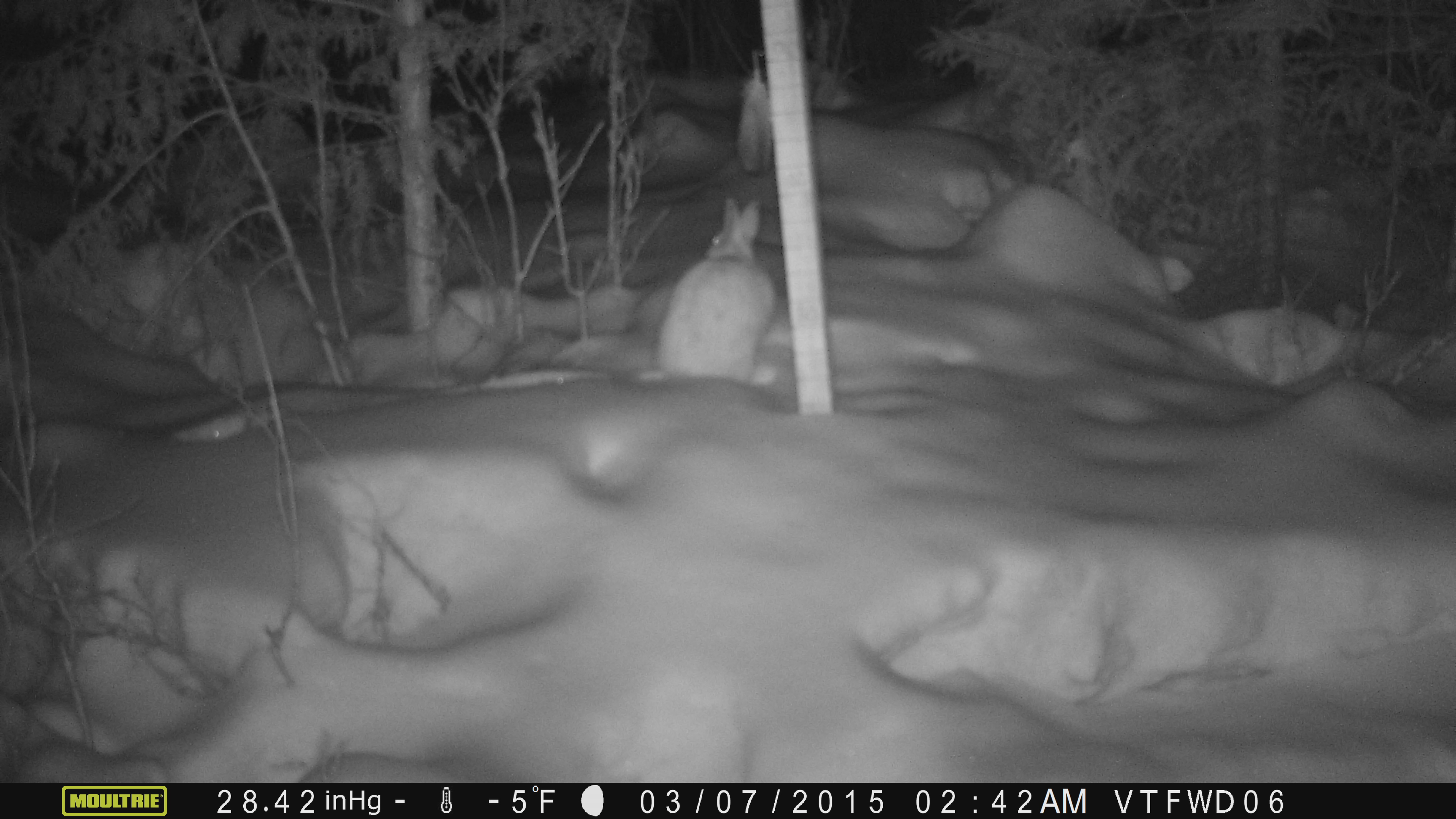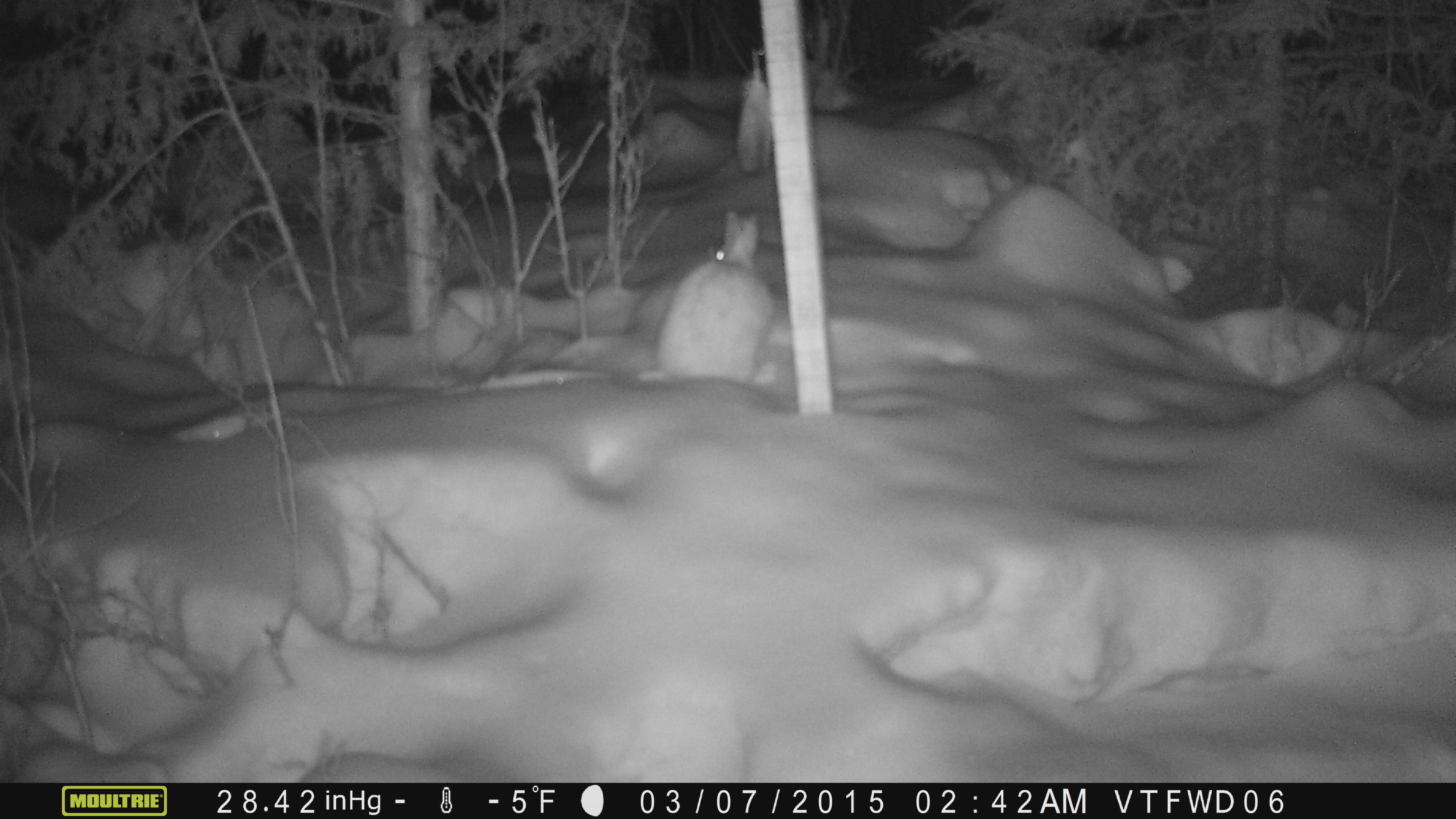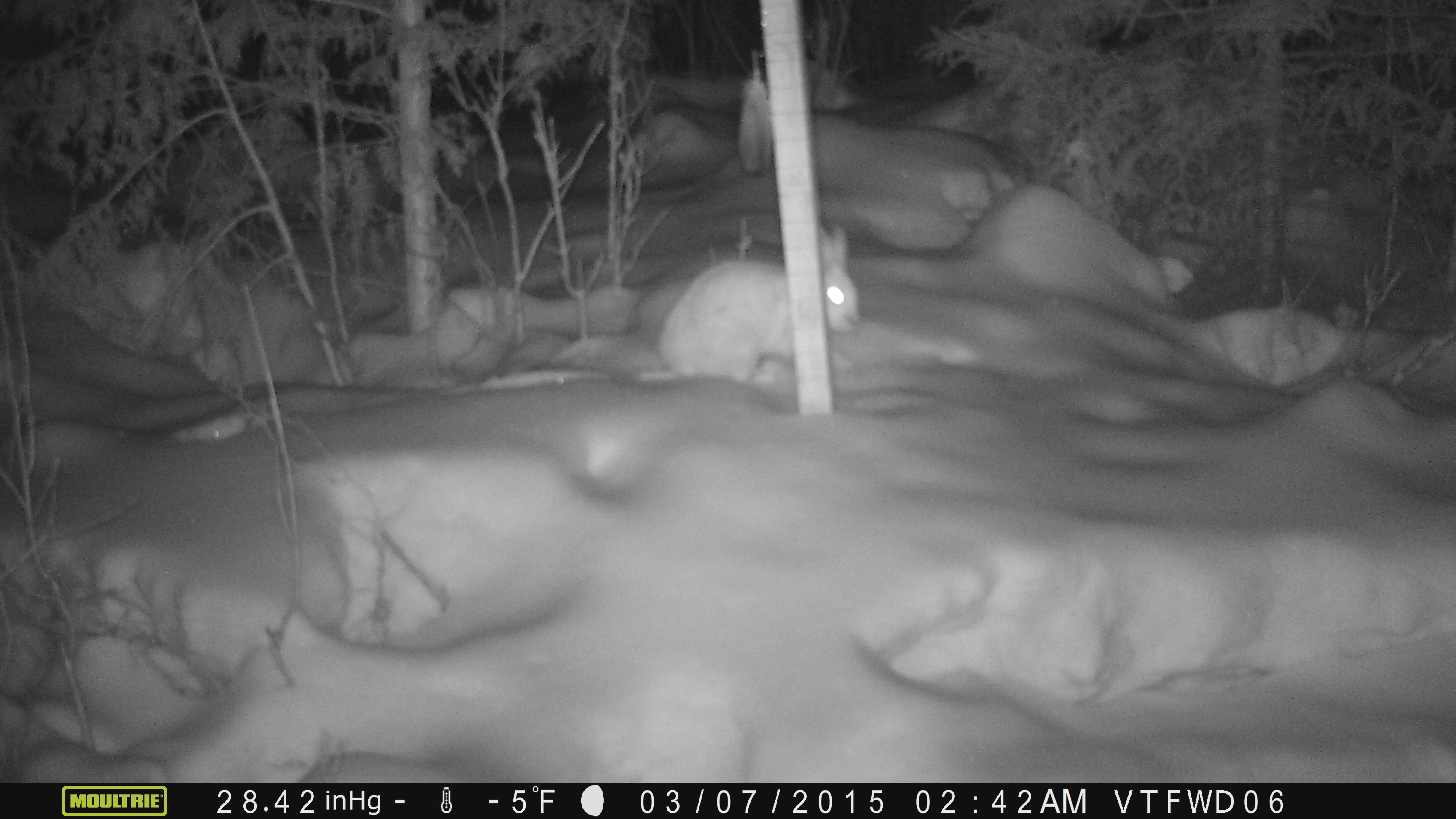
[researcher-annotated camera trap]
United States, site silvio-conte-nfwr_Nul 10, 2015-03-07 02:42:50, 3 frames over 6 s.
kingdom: Animalia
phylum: Chordata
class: Mammalia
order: Lagomorpha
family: Leporidae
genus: Lepus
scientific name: Lepus americanus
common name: snowshoe hare